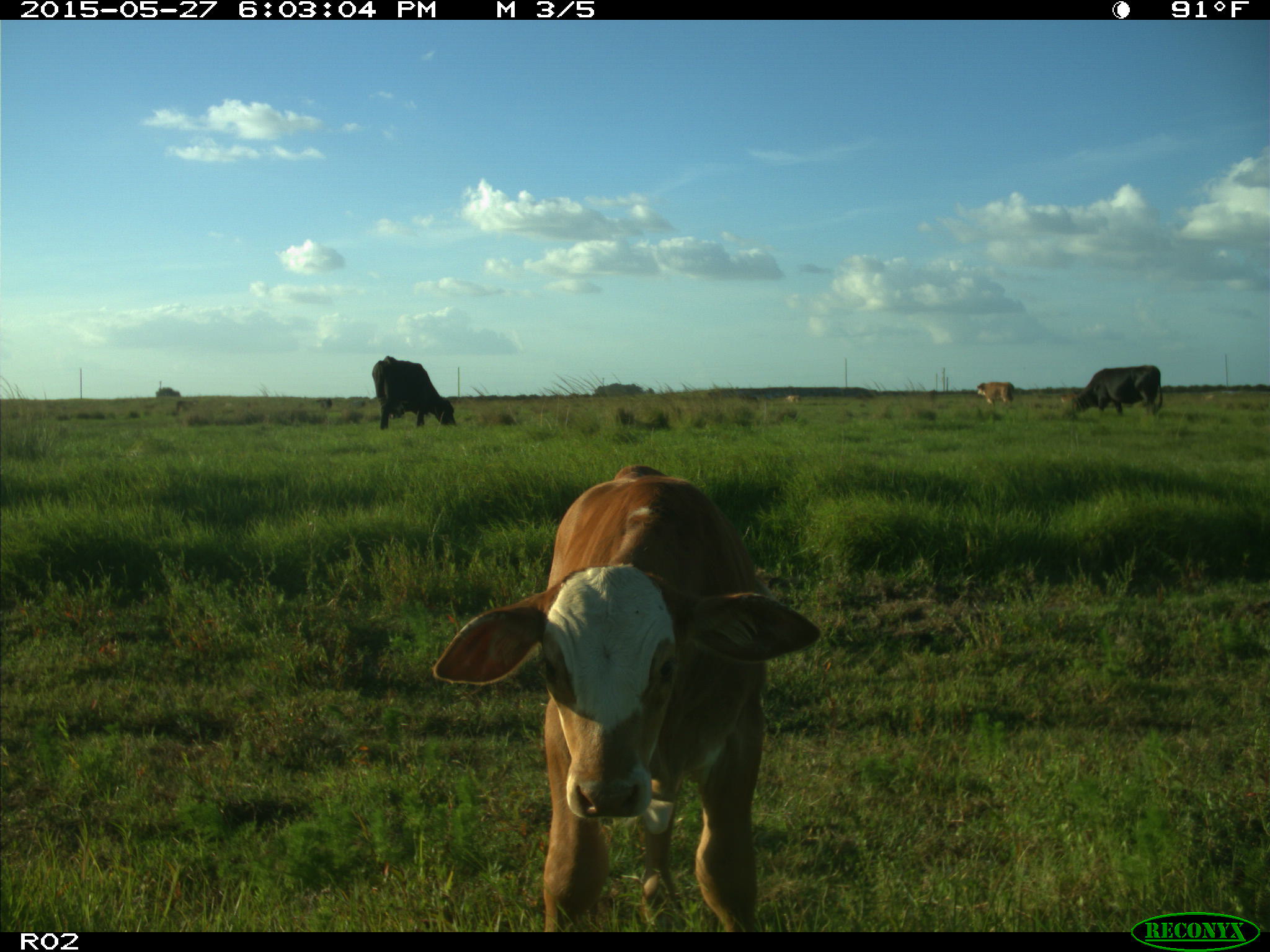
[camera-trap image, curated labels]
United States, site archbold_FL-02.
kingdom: Animalia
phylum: Chordata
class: Mammalia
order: Artiodactyla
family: Bovidae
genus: Bos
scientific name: Bos taurus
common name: domestic cow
Bos taurus (domestic cow).